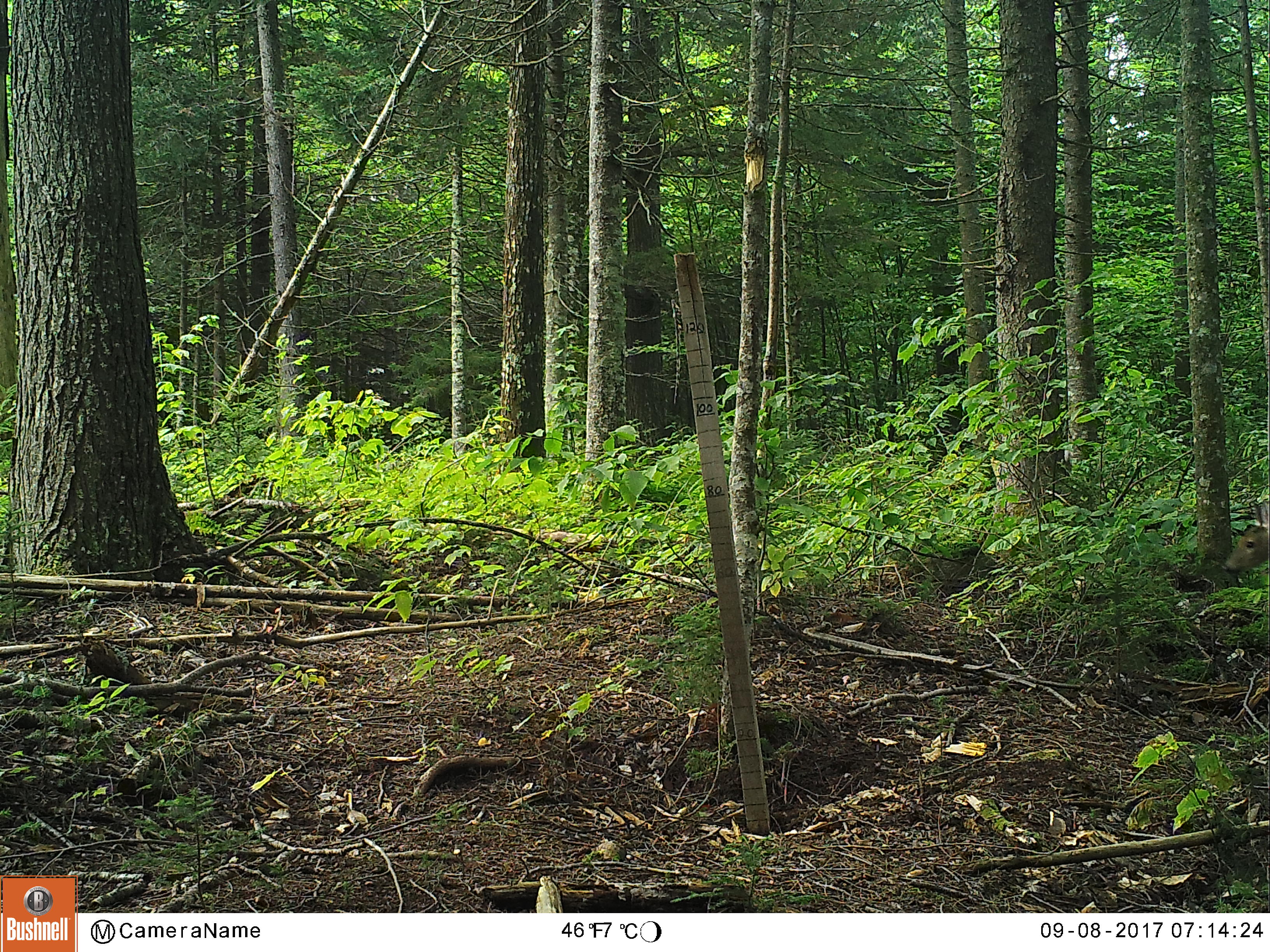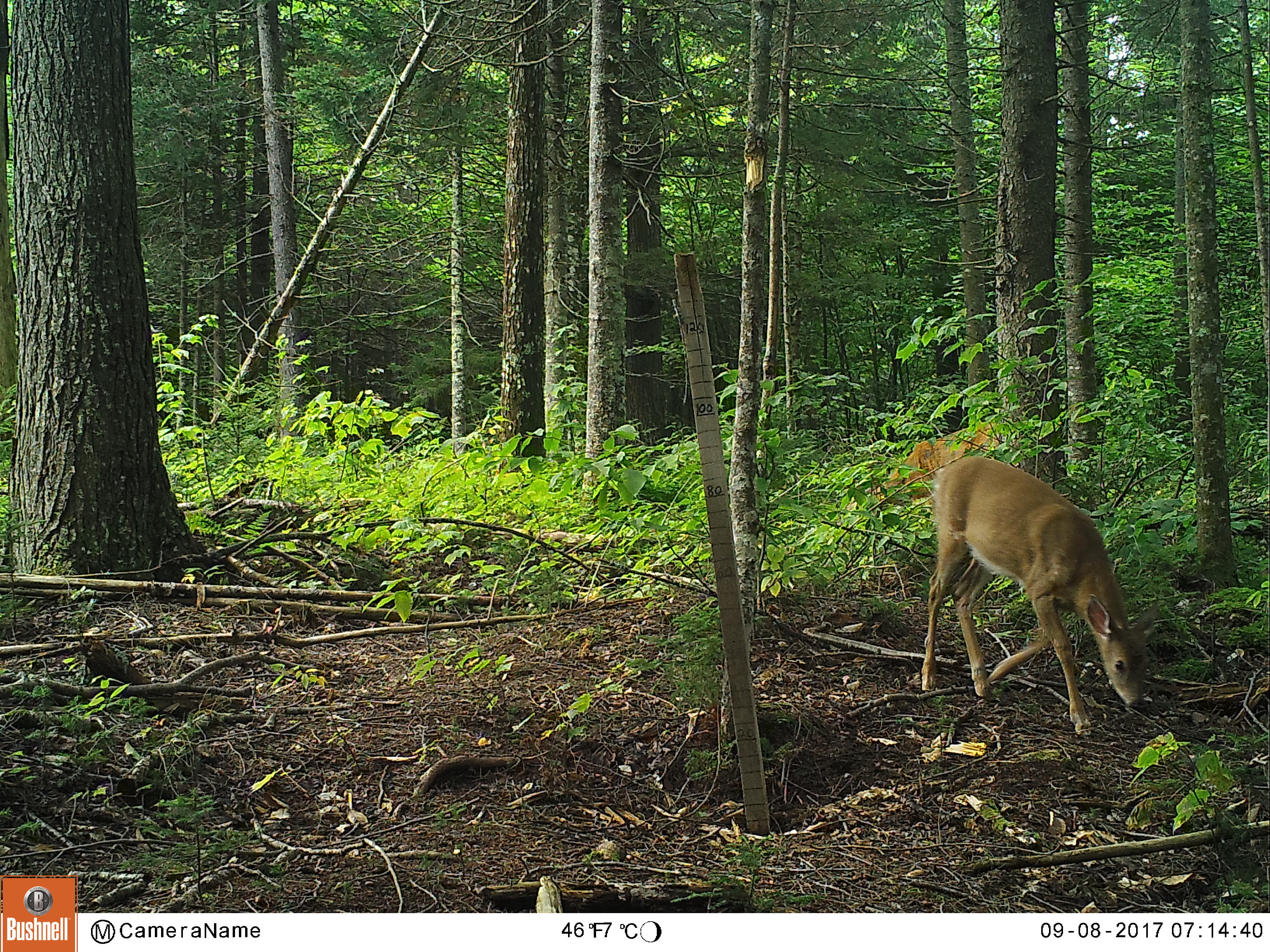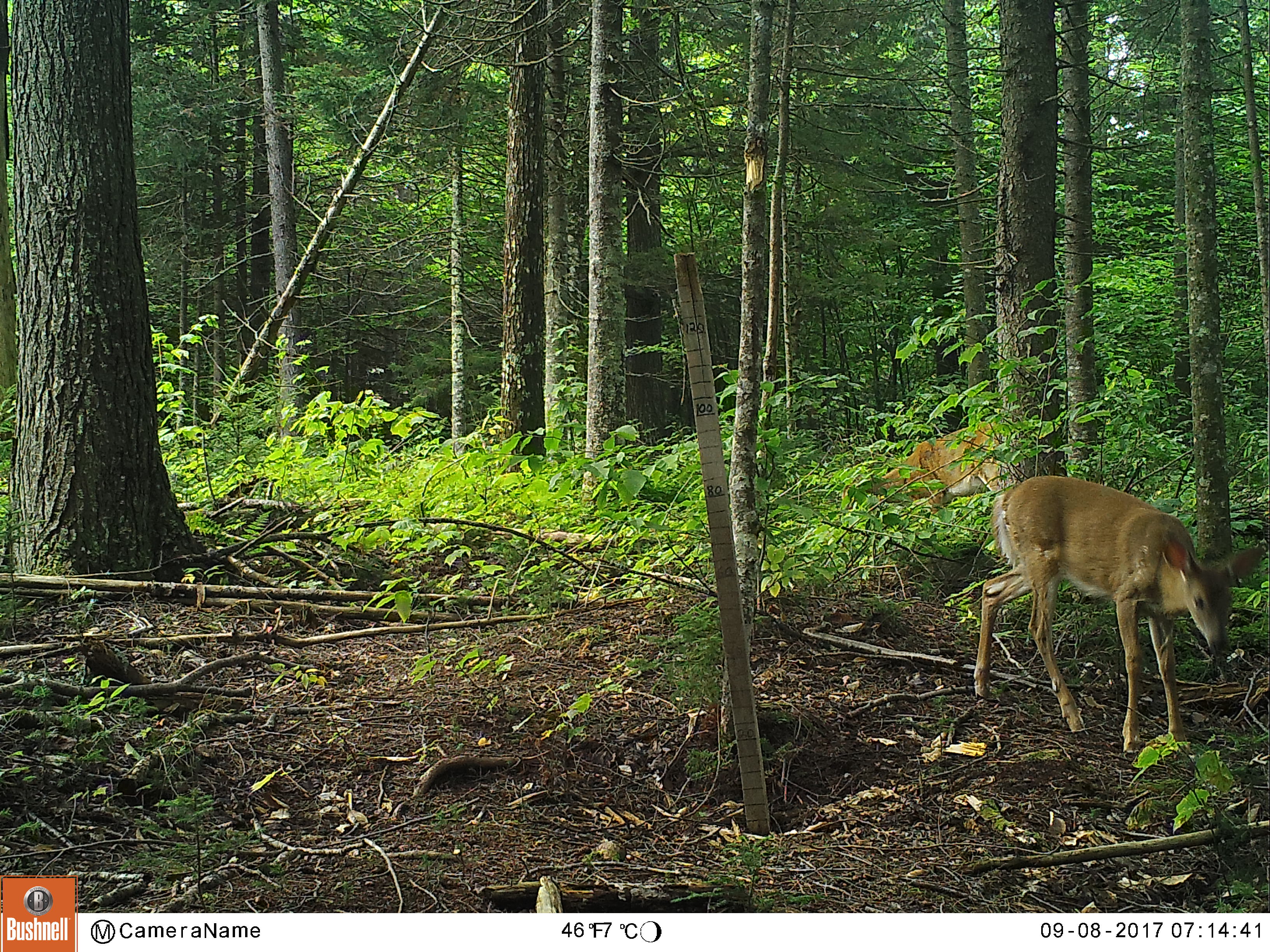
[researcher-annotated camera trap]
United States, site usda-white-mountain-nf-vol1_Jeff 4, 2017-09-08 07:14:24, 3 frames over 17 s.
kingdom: Animalia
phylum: Chordata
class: Mammalia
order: Artiodactyla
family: Cervidae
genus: Odocoileus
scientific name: Odocoileus virginianus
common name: white-tailed deer